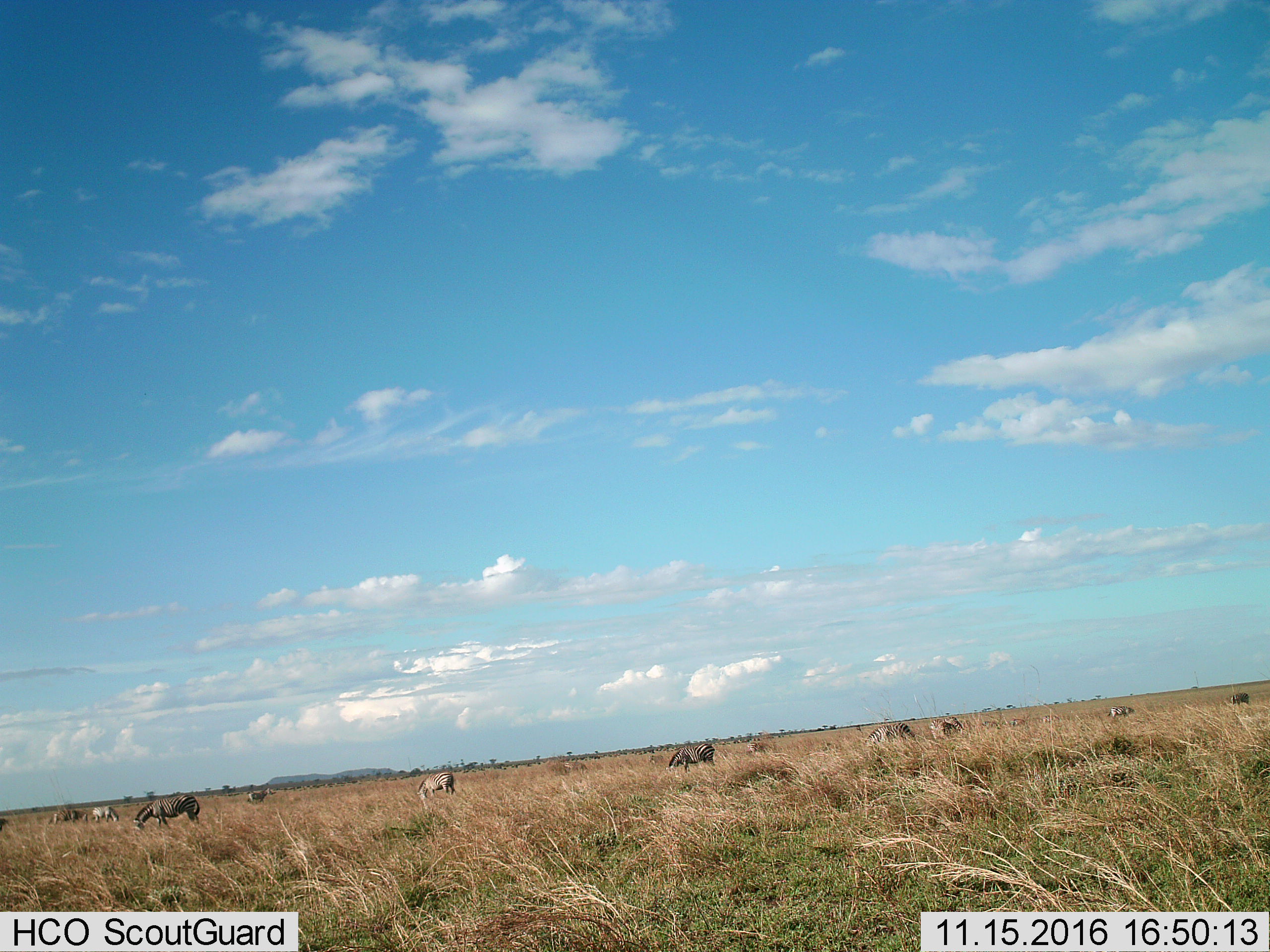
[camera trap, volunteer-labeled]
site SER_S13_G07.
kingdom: Animalia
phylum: Chordata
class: Mammalia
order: Perissodactyla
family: Equidae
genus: Equus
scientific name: Equus quagga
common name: plains zebra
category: zebraplains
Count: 11-50.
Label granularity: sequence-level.